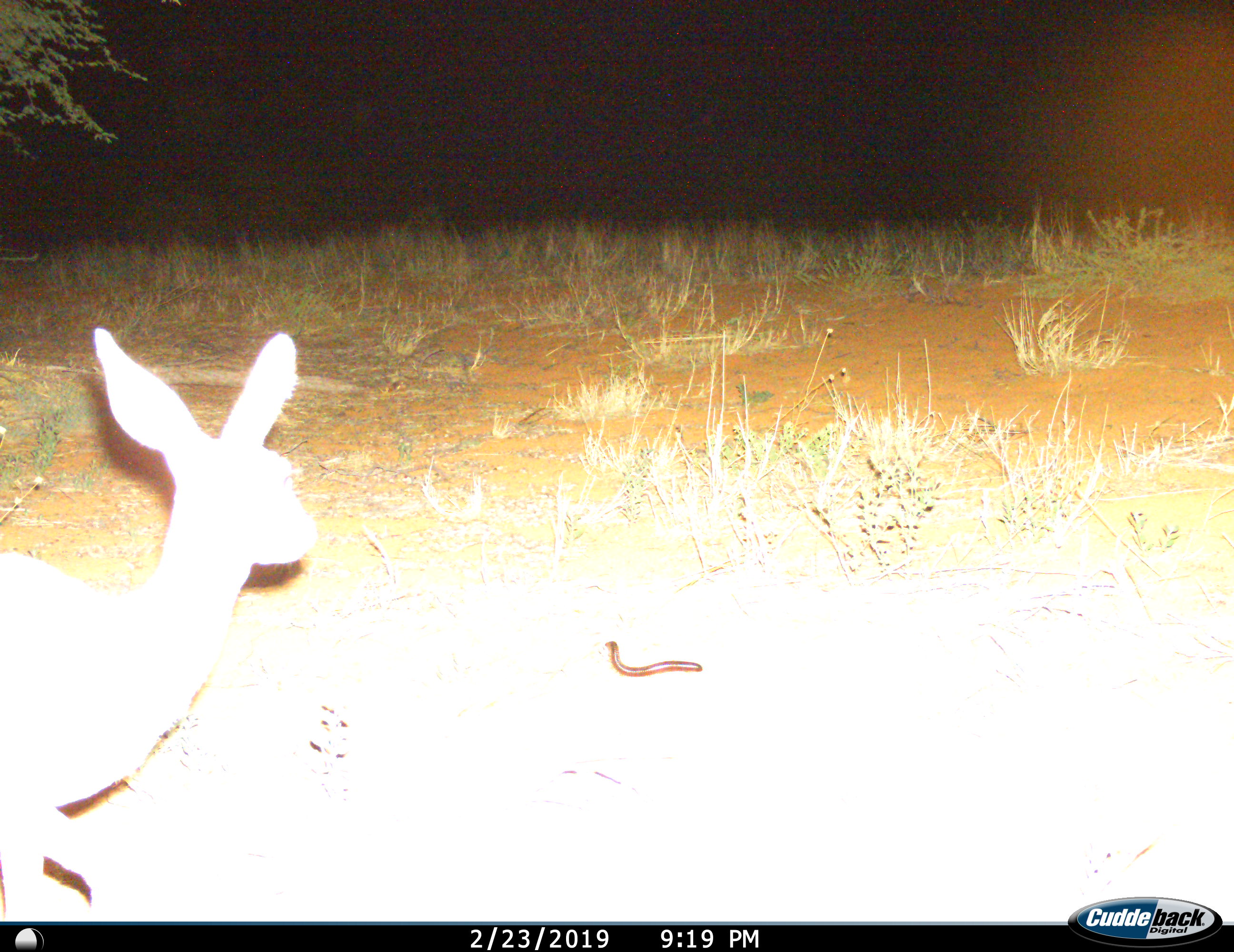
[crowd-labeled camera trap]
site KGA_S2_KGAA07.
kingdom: Animalia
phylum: Chordata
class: Mammalia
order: Artiodactyla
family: Bovidae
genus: Raphicerus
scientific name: Raphicerus campestris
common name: steenbok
Steenbok (Raphicerus campestris), count 1. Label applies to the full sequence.